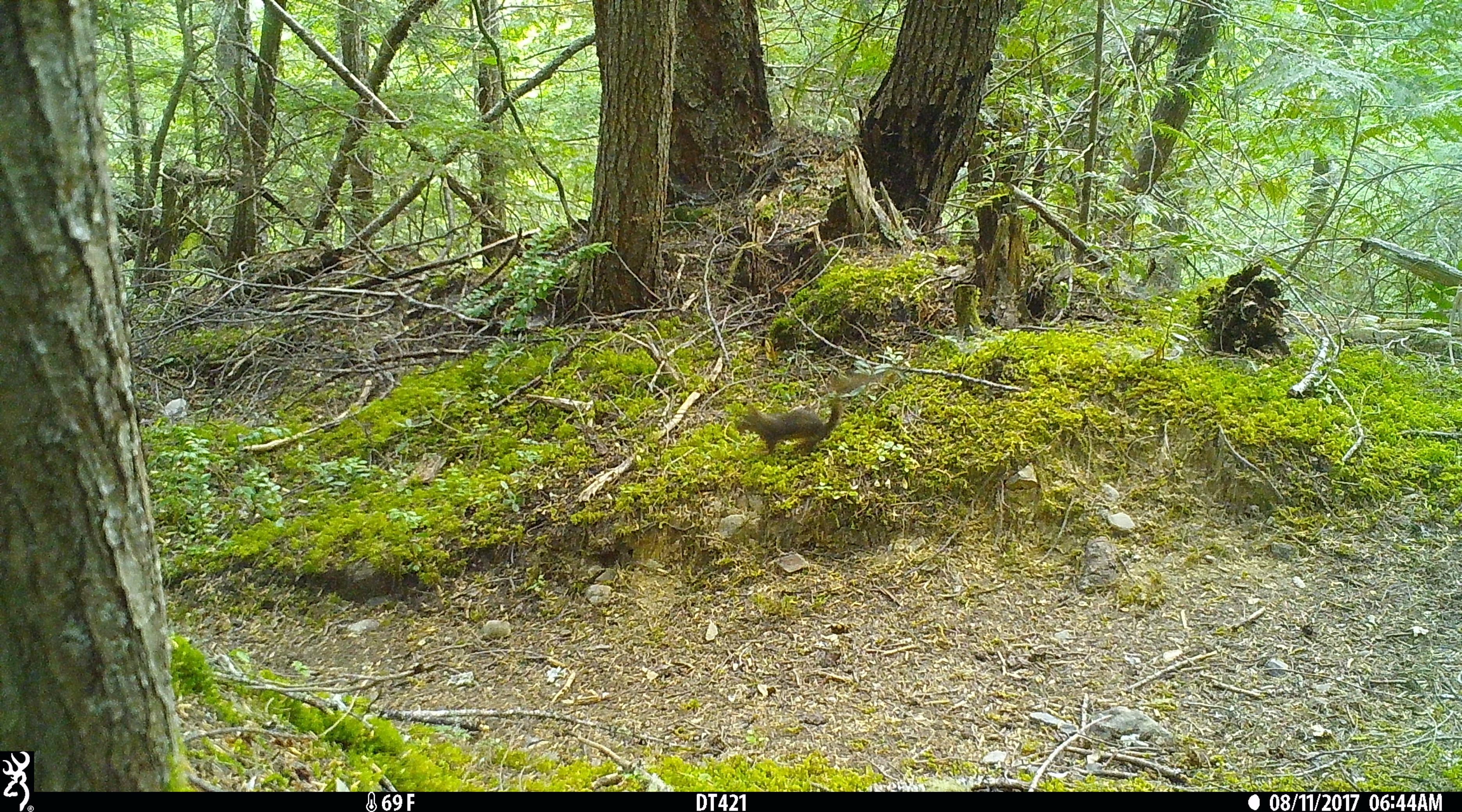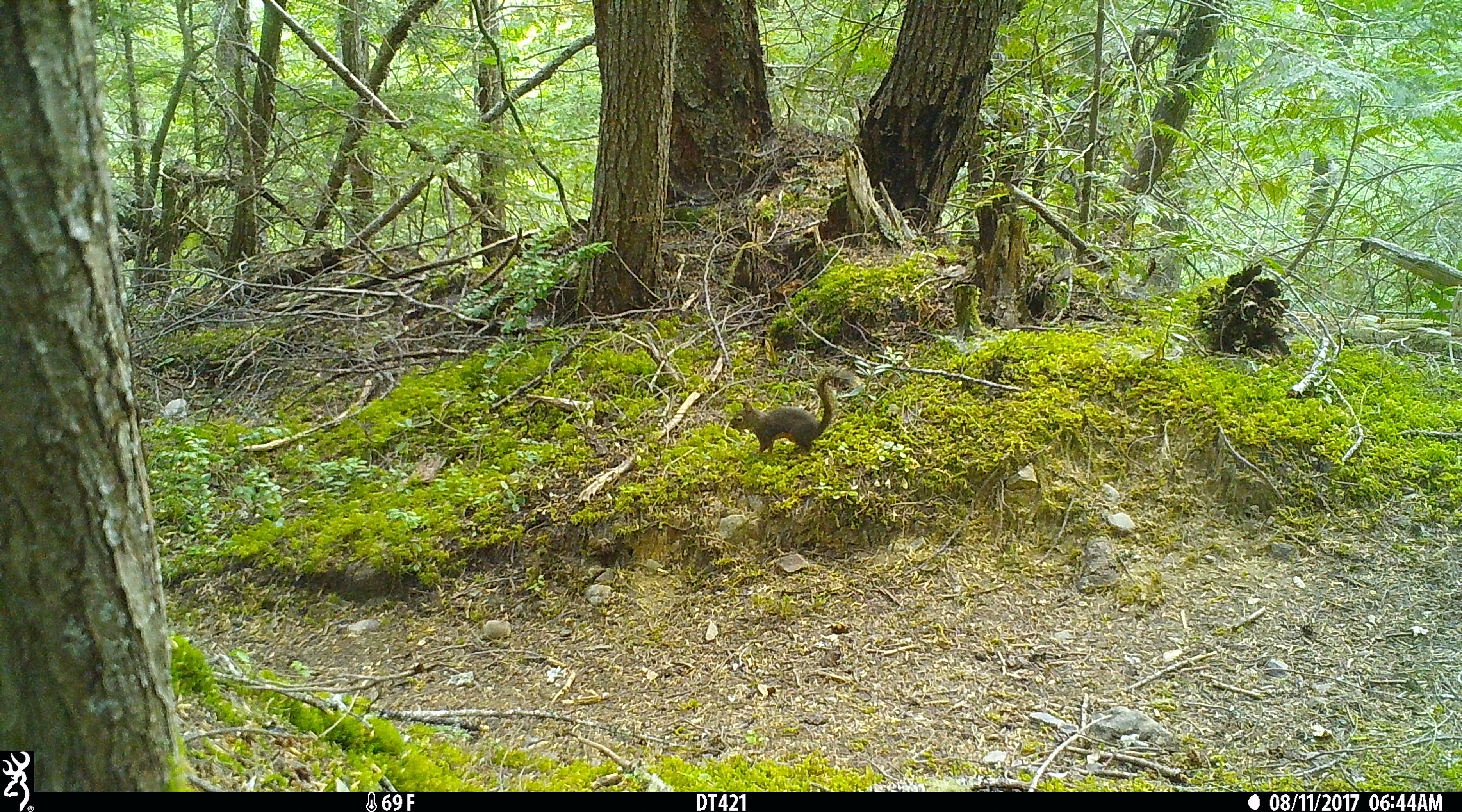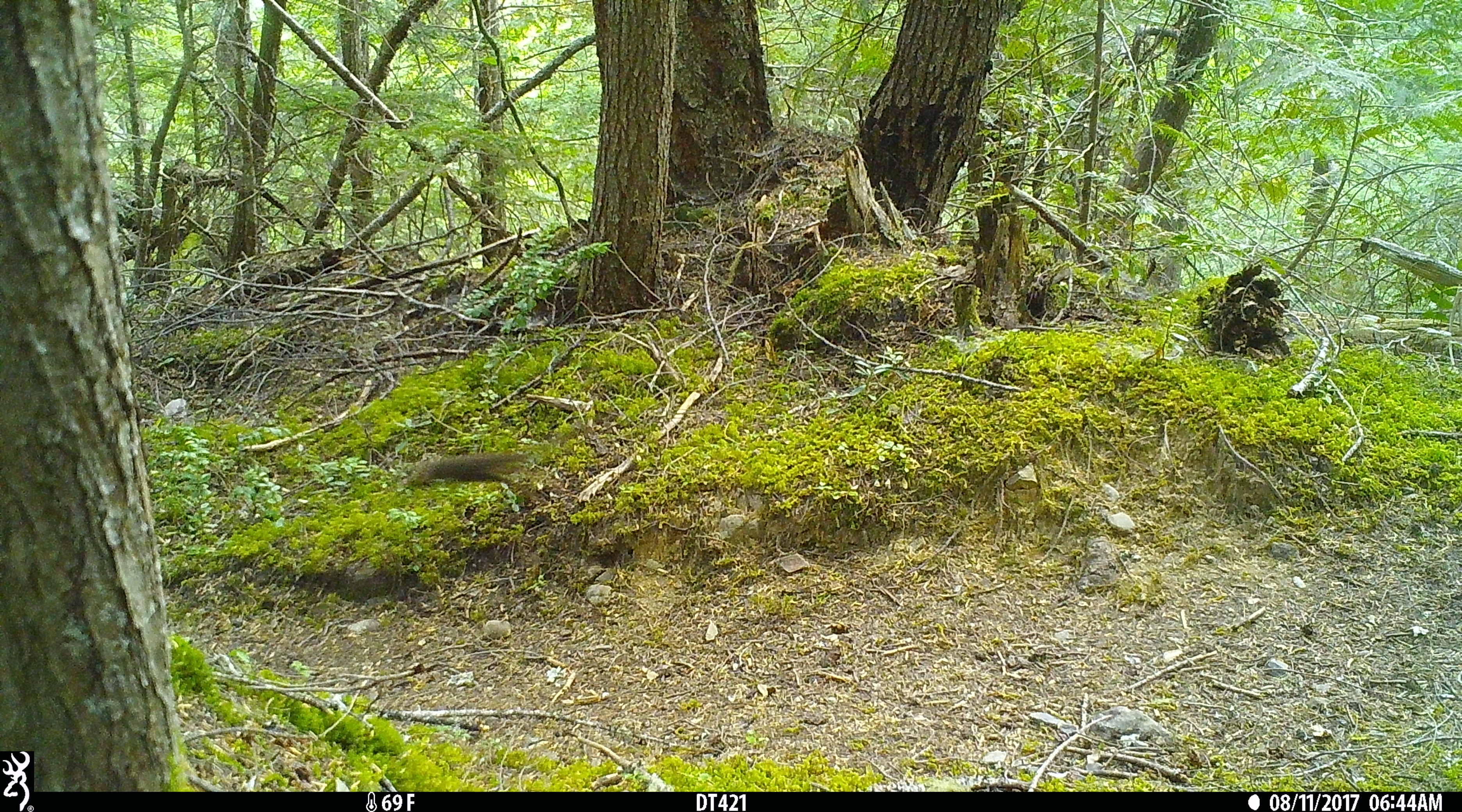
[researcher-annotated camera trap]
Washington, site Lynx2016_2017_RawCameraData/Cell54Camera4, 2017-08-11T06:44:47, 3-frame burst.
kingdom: Animalia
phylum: Chordata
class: Mammalia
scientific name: Mammalia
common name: small mammal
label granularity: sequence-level